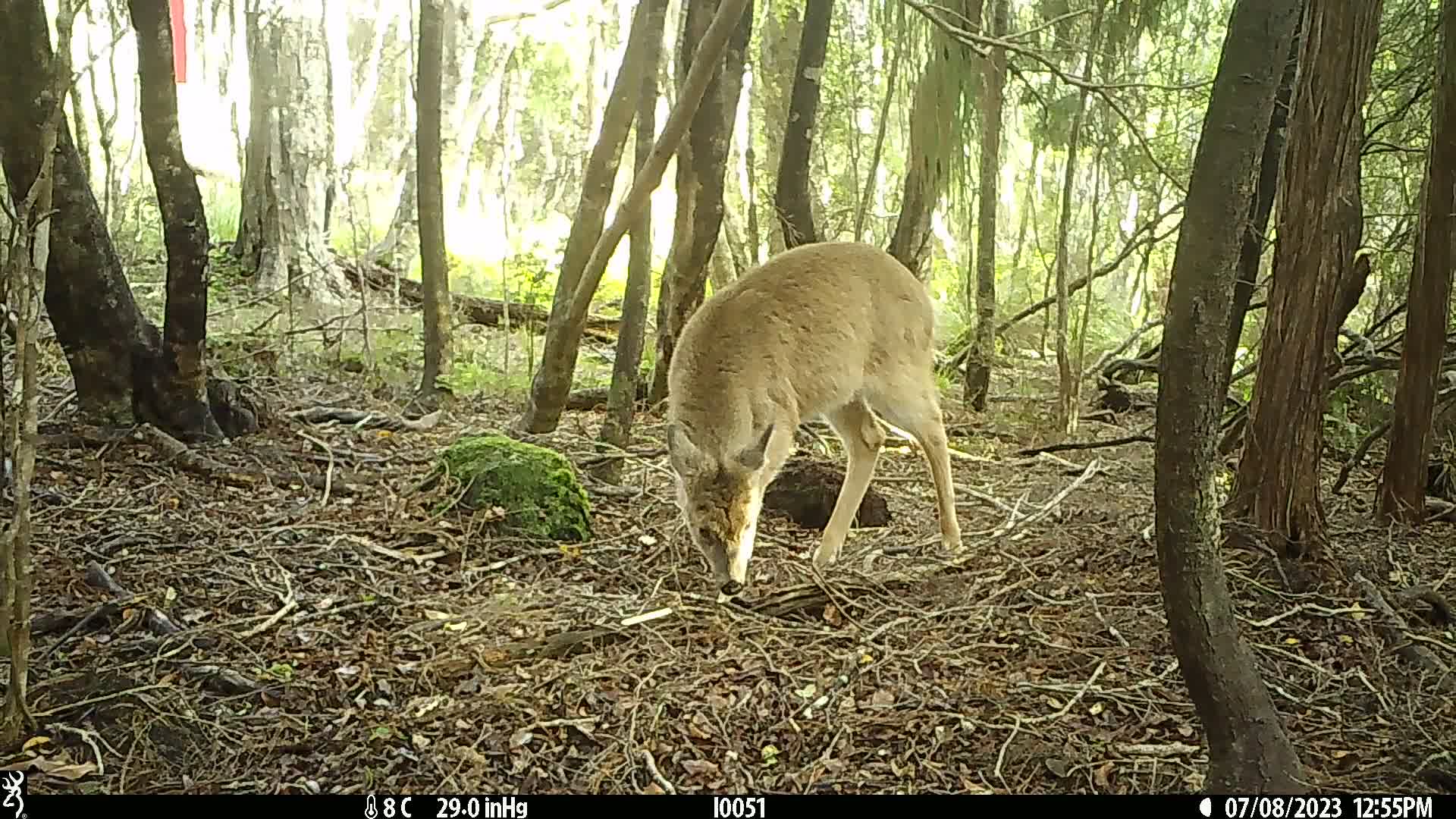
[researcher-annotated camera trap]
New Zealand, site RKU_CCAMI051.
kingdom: Animalia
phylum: Chordata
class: Mammalia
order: Artiodactyla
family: Cervidae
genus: Odocoileus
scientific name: Odocoileus virginianus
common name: white-tailed deer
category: white tailed deer